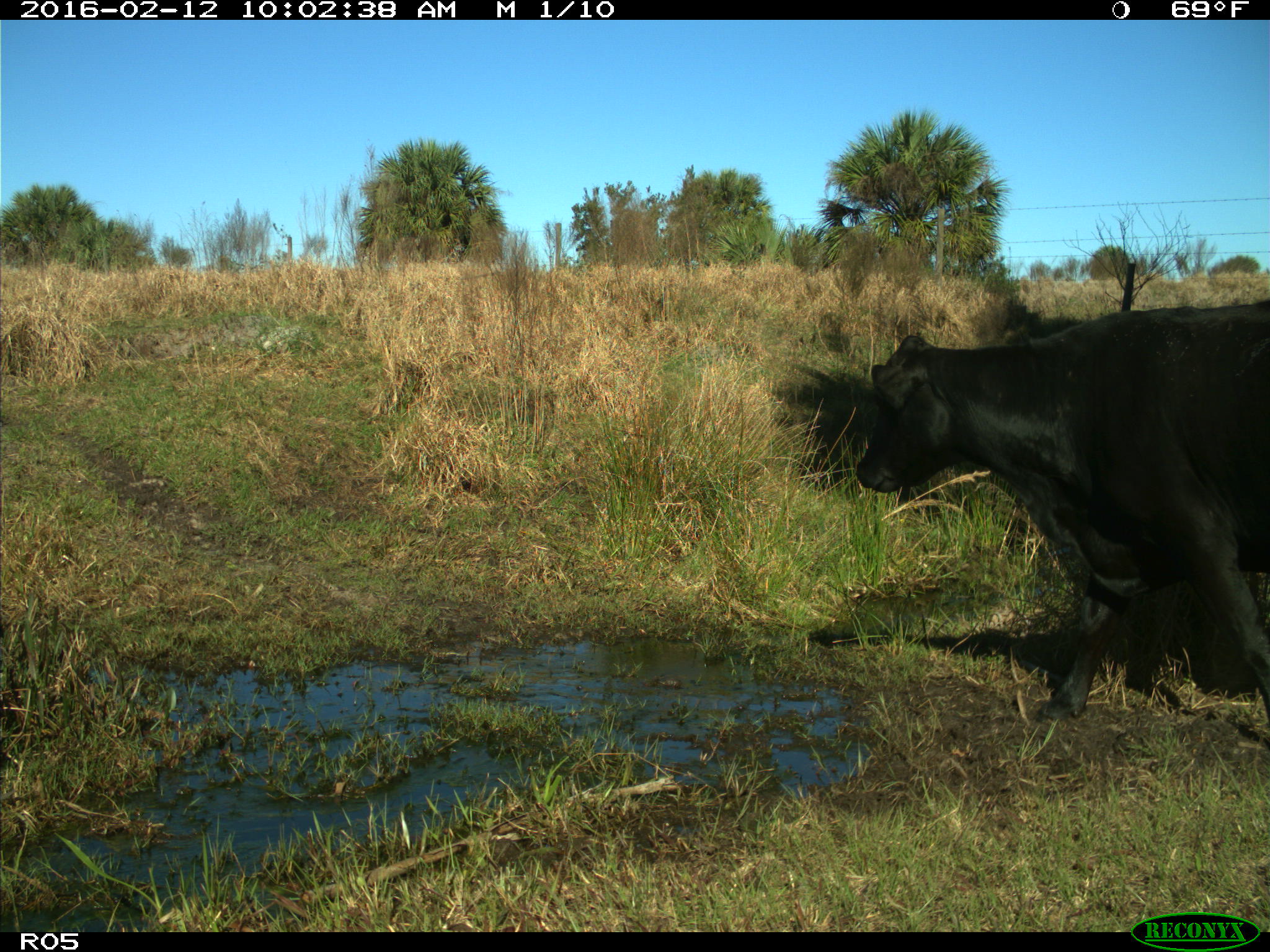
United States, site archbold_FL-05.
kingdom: Animalia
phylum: Chordata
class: Mammalia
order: Artiodactyla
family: Bovidae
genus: Bos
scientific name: Bos taurus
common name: domestic cow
Bos taurus (domestic cow).